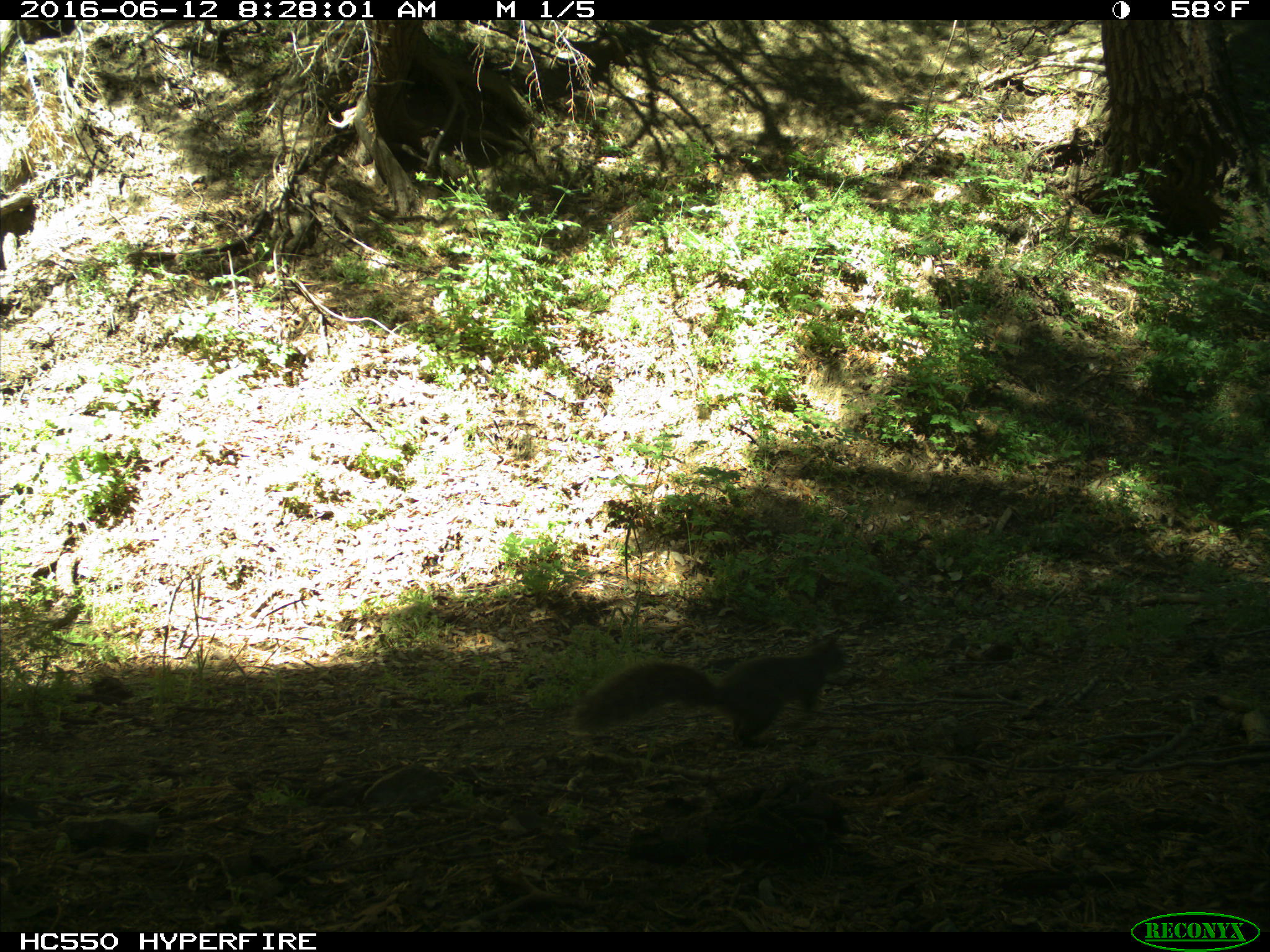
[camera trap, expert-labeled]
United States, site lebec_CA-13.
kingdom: Animalia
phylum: Chordata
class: Mammalia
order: Rodentia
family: Sciuridae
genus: Sciurus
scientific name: Sciurus carolinensis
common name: eastern gray squirrel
Sciurus carolinensis (eastern gray squirrel).